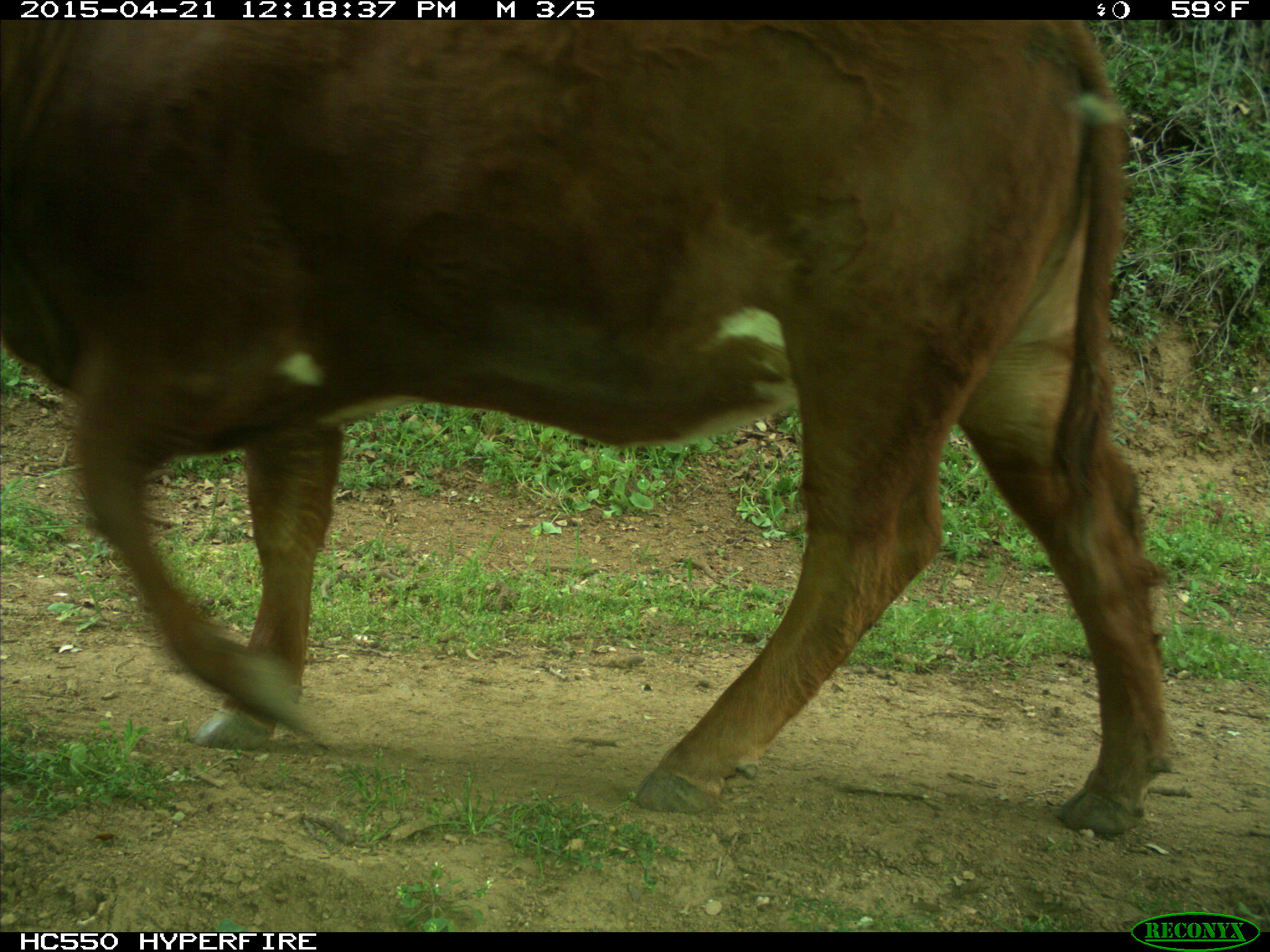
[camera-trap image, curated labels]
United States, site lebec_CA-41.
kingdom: Animalia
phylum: Chordata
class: Mammalia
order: Artiodactyla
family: Bovidae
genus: Bos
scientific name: Bos taurus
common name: domestic cow